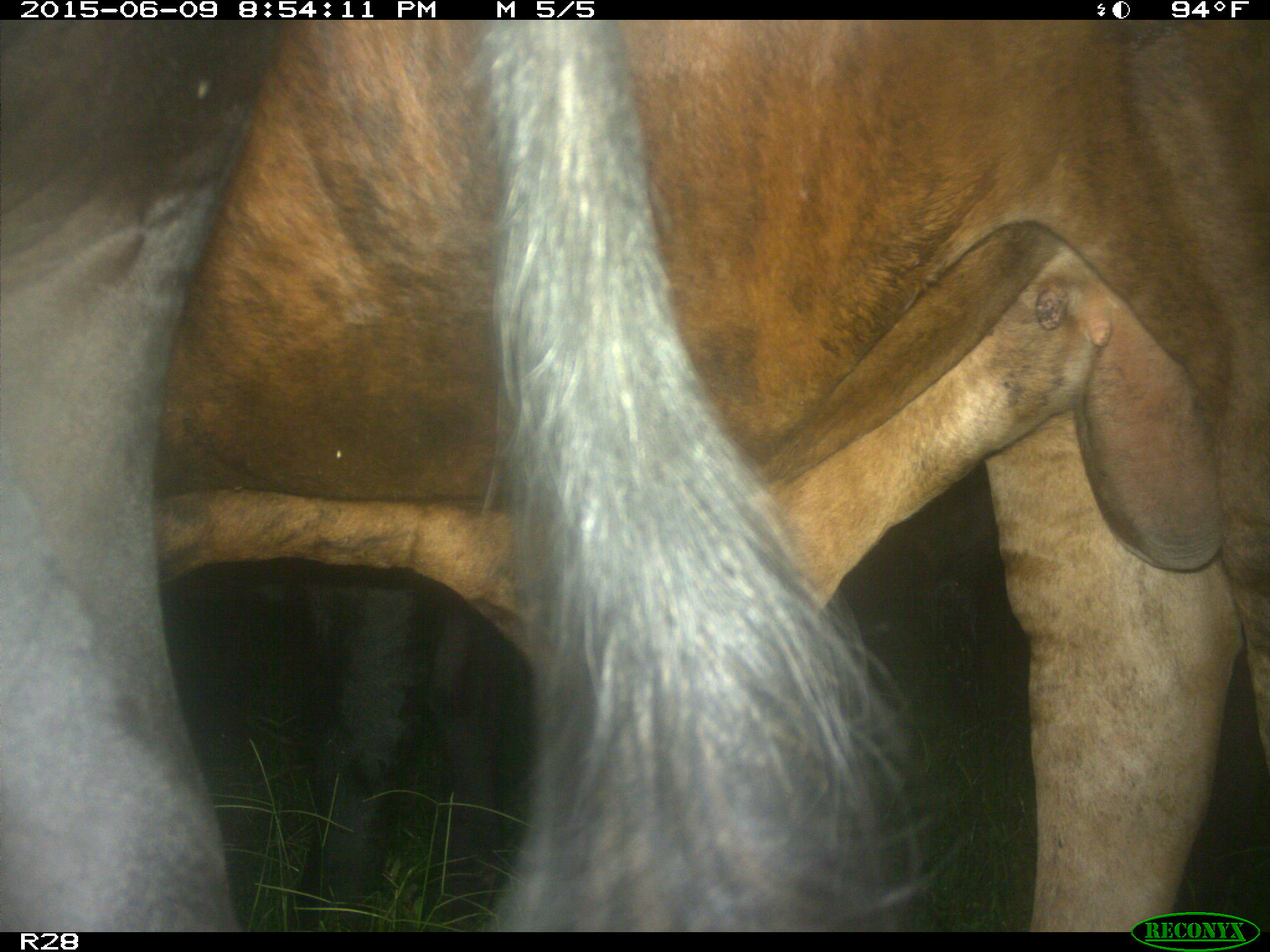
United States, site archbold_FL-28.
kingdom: Animalia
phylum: Chordata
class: Mammalia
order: Artiodactyla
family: Bovidae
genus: Bos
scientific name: Bos taurus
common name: domestic cow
Bos taurus (domestic cow).